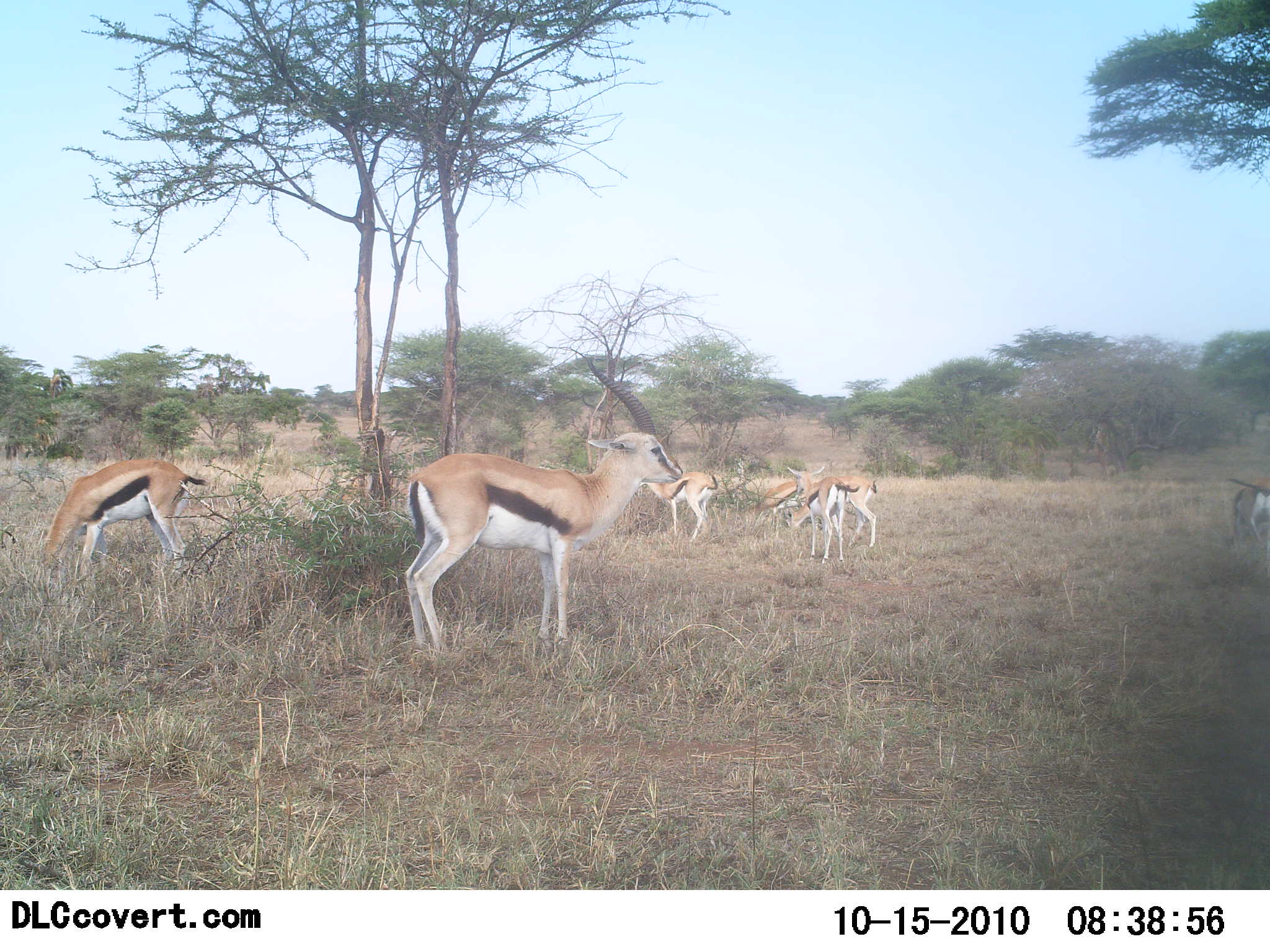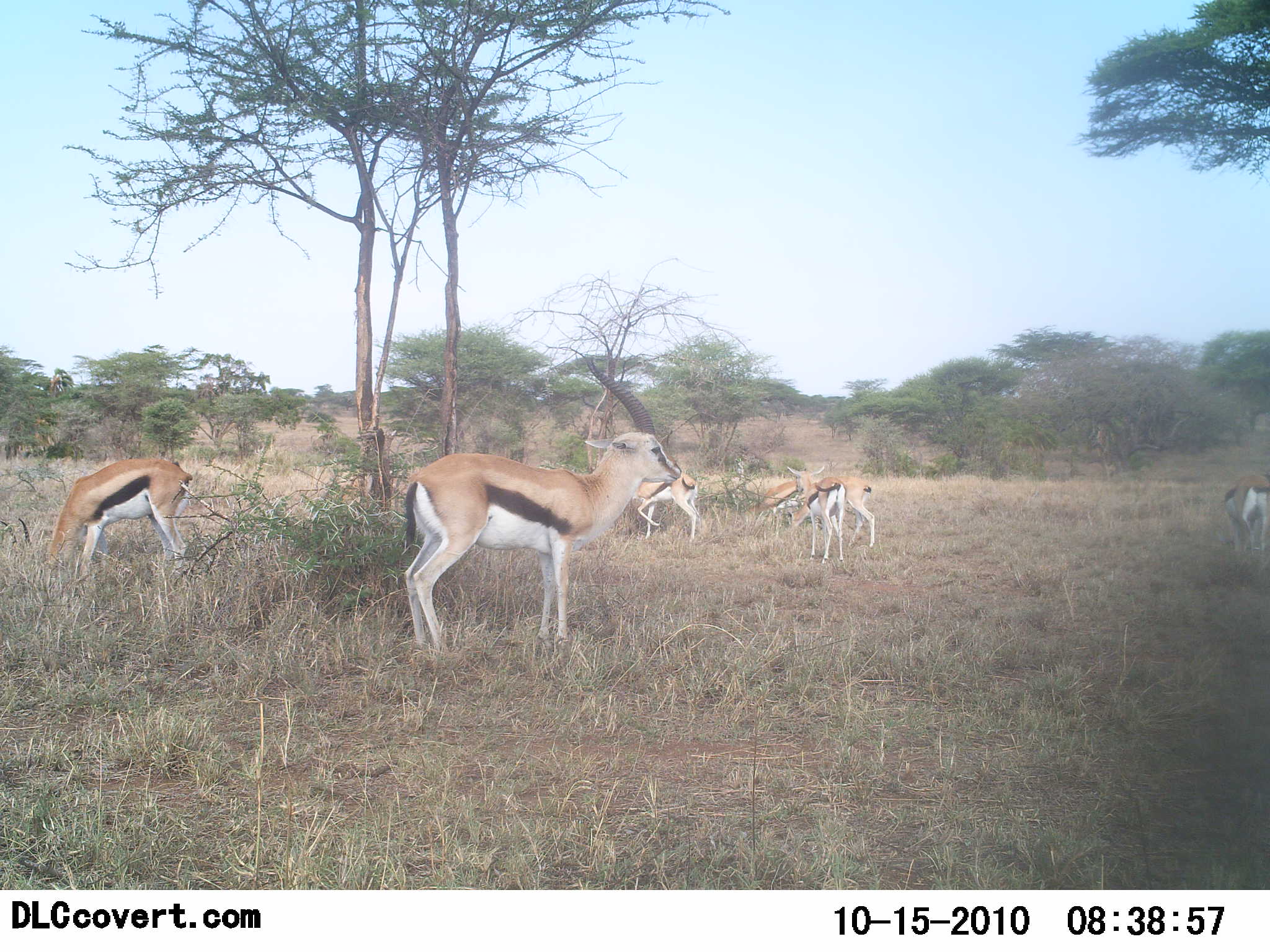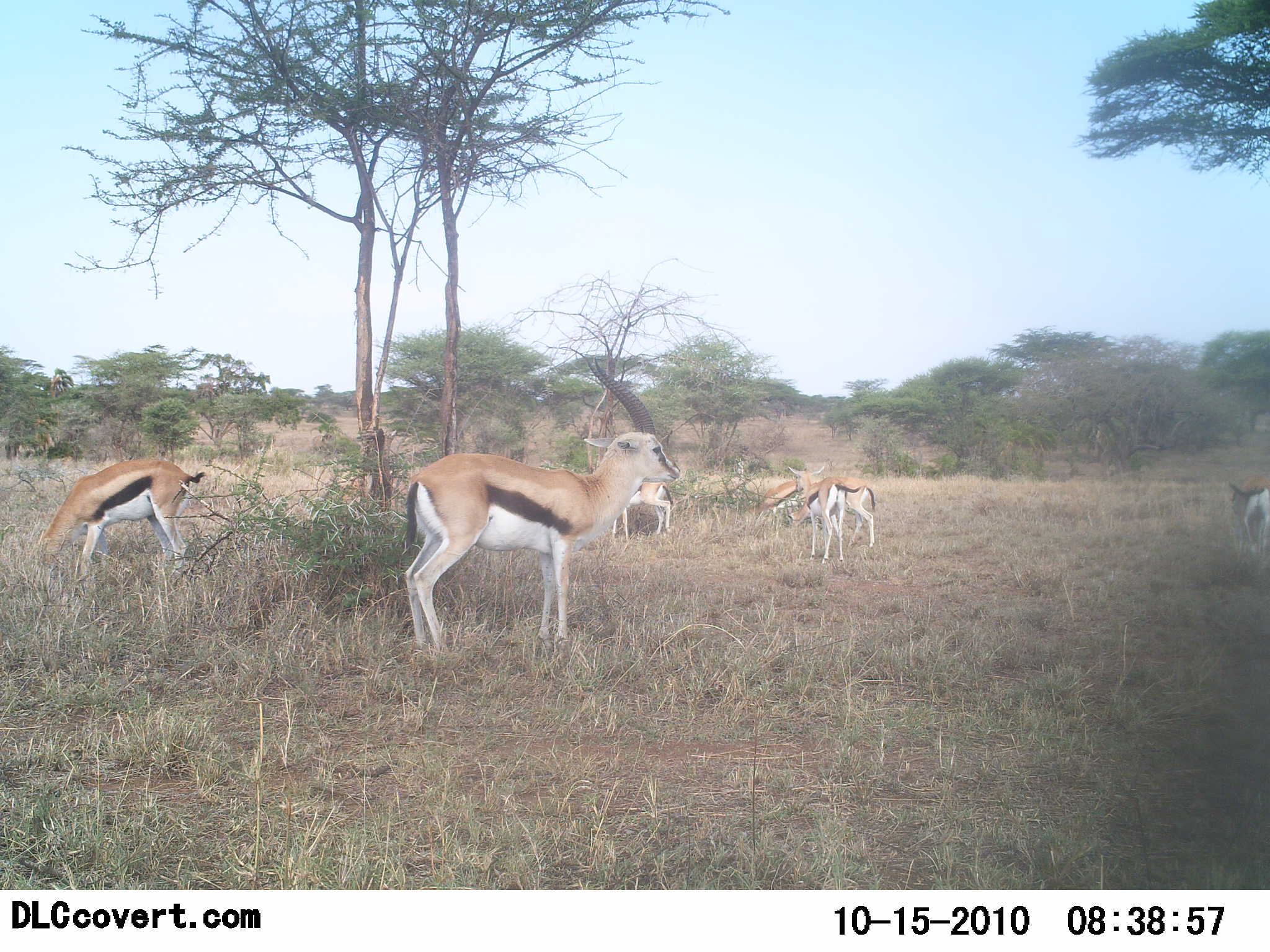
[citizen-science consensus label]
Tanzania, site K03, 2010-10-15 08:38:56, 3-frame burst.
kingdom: Animalia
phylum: Chordata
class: Mammalia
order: Artiodactyla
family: Bovidae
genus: Eudorcas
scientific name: Eudorcas thomsonii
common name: thomson's gazelle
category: gazellethomsons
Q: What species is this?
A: Gazellethomsons (thomson's gazelle) (Eudorcas thomsonii).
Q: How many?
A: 7.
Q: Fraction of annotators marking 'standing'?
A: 71%.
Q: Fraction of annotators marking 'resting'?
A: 0%.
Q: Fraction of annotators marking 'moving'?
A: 18%.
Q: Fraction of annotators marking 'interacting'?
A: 0%.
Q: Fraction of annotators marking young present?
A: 6%.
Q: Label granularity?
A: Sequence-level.